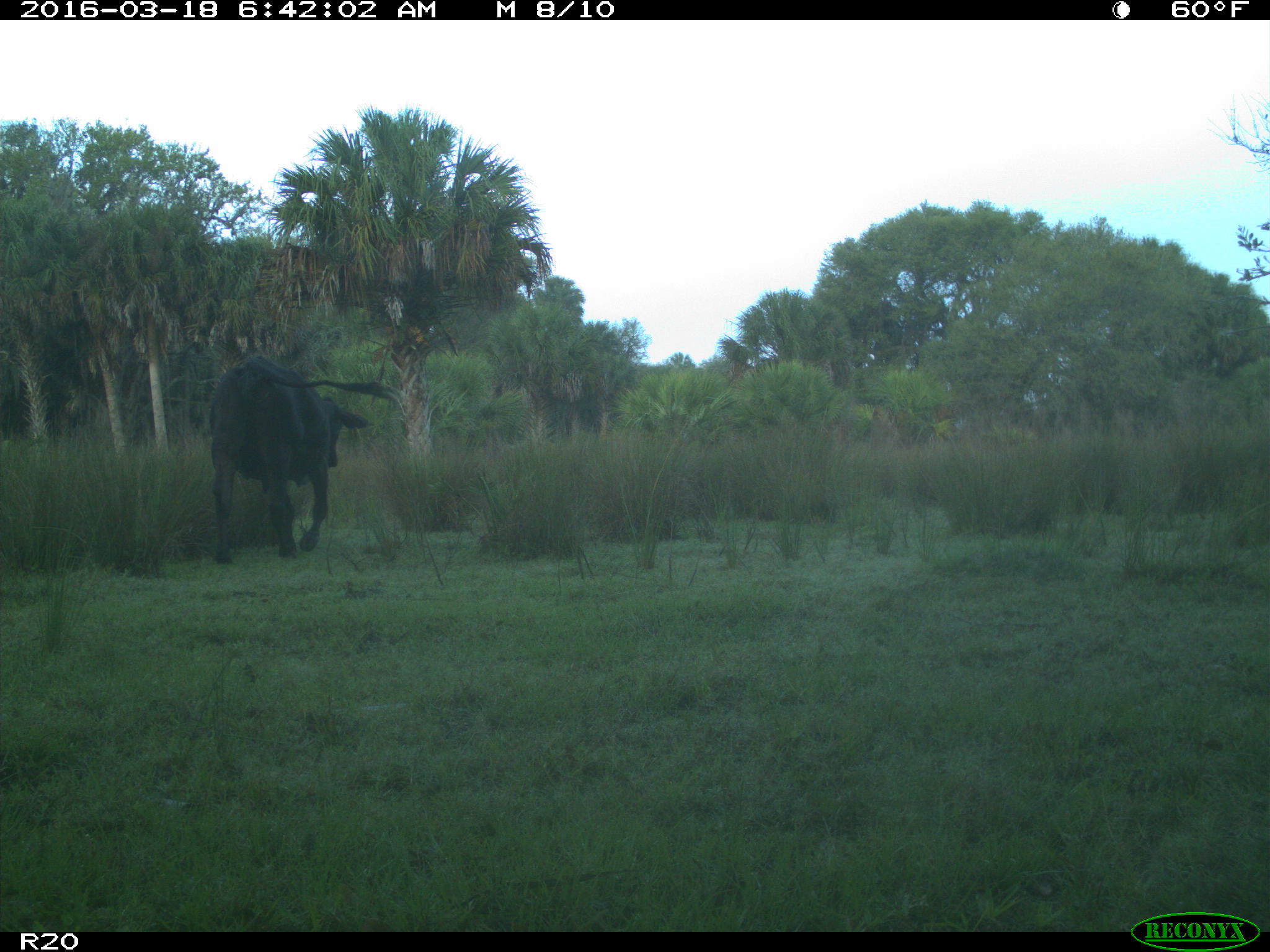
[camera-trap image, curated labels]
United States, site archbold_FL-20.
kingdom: Animalia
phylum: Chordata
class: Mammalia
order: Artiodactyla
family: Bovidae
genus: Bos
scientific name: Bos taurus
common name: domestic cow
Bos taurus (domestic cow).